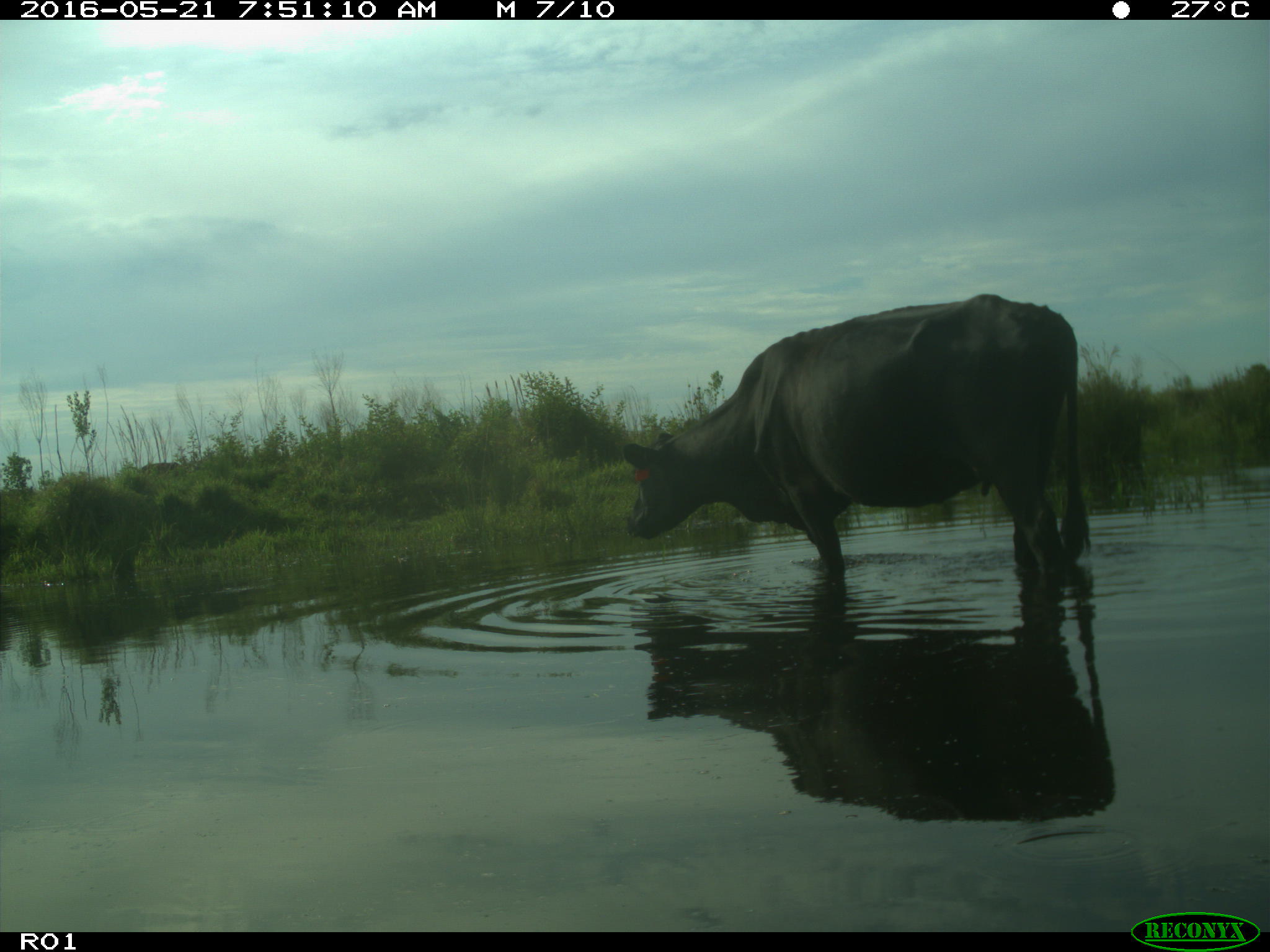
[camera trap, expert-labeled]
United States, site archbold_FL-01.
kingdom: Animalia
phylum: Chordata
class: Mammalia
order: Artiodactyla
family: Bovidae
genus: Bos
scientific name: Bos taurus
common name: domestic cow